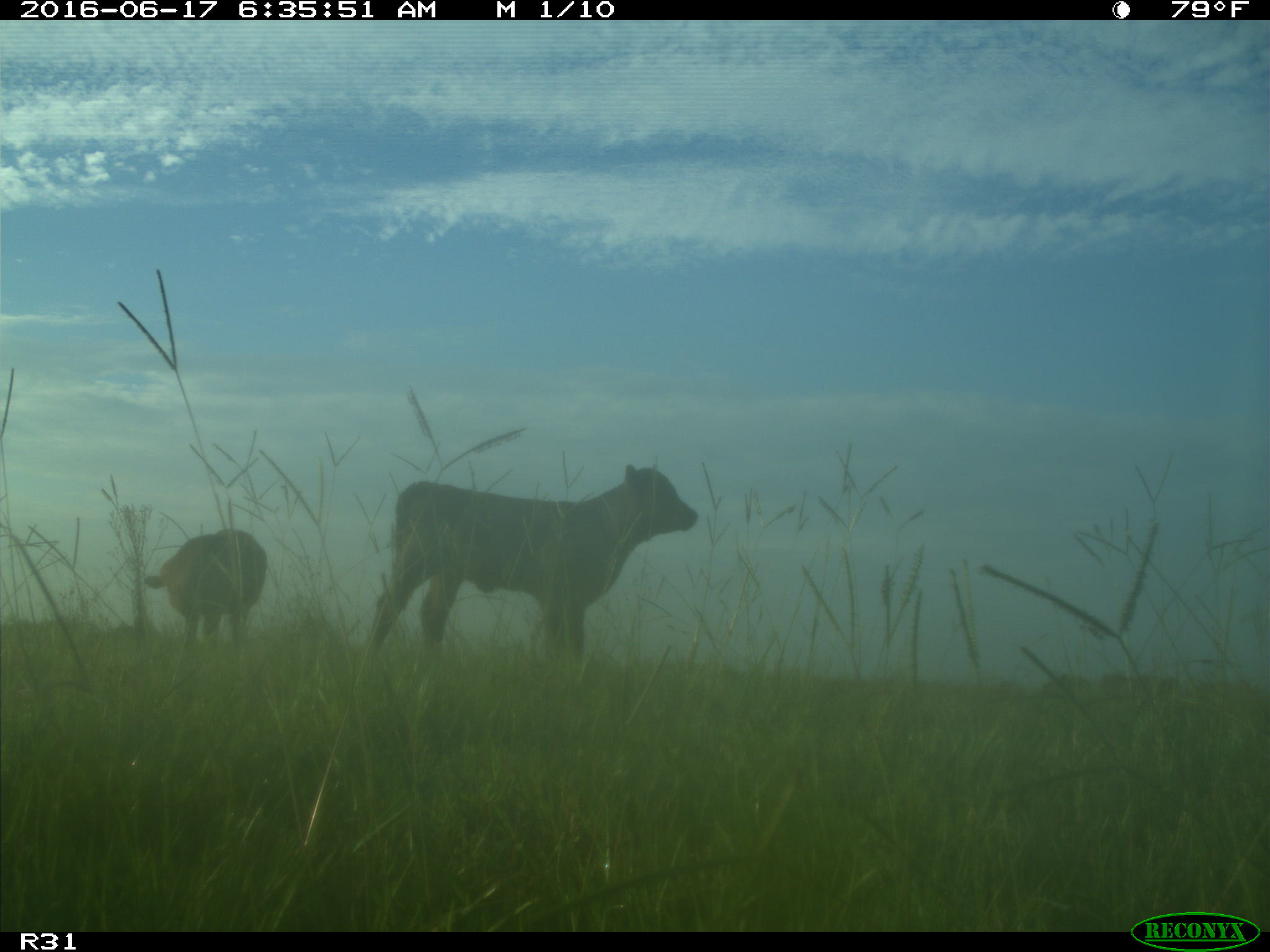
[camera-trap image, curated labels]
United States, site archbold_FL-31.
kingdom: Animalia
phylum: Chordata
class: Mammalia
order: Artiodactyla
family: Bovidae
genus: Bos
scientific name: Bos taurus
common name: domestic cow